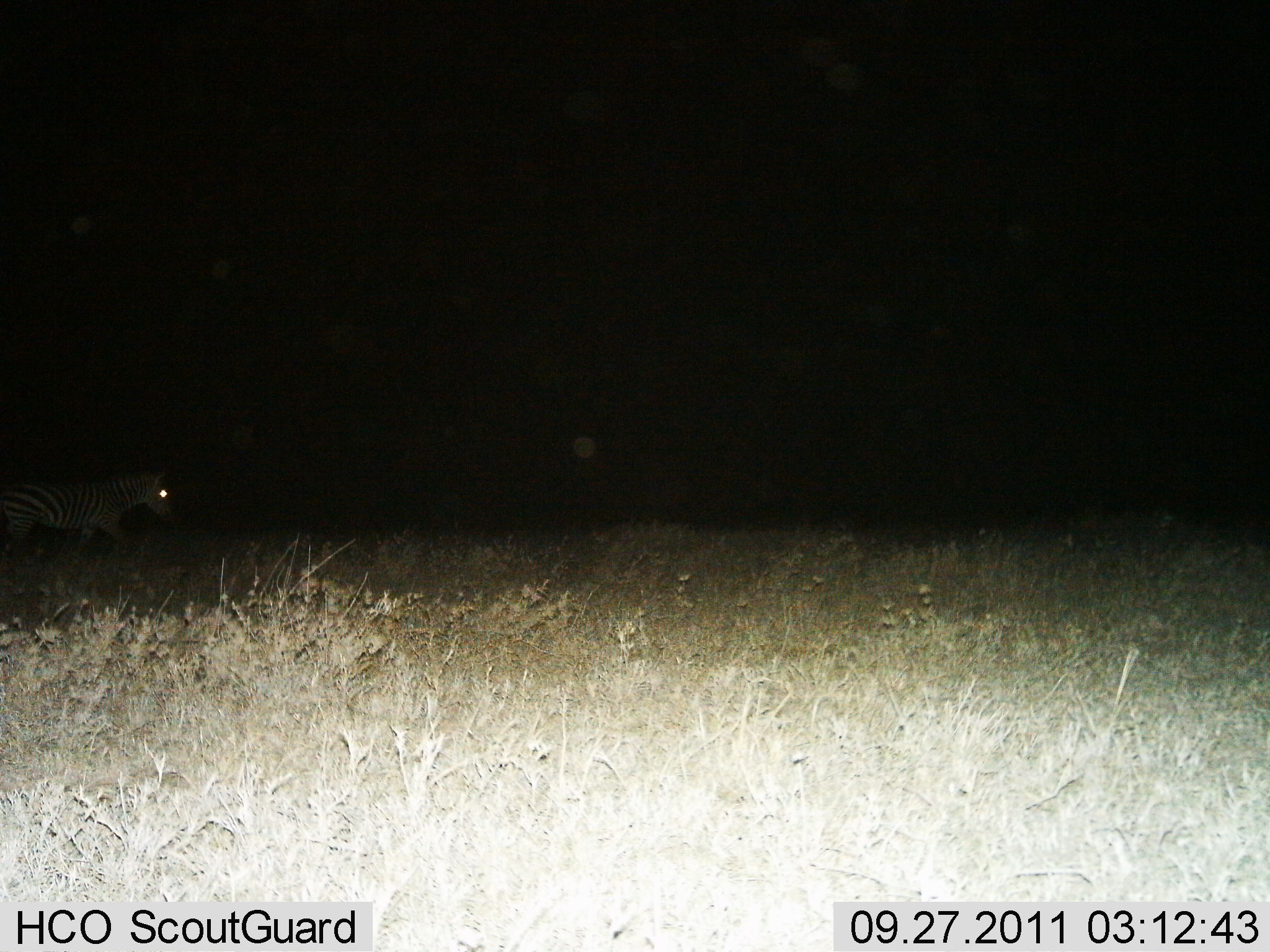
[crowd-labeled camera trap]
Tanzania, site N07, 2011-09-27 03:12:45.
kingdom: Animalia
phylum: Chordata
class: Mammalia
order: Perissodactyla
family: Equidae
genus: Equus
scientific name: Equus quagga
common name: plains zebra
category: zebra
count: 1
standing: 8%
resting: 0%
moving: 92%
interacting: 0%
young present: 0%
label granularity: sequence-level